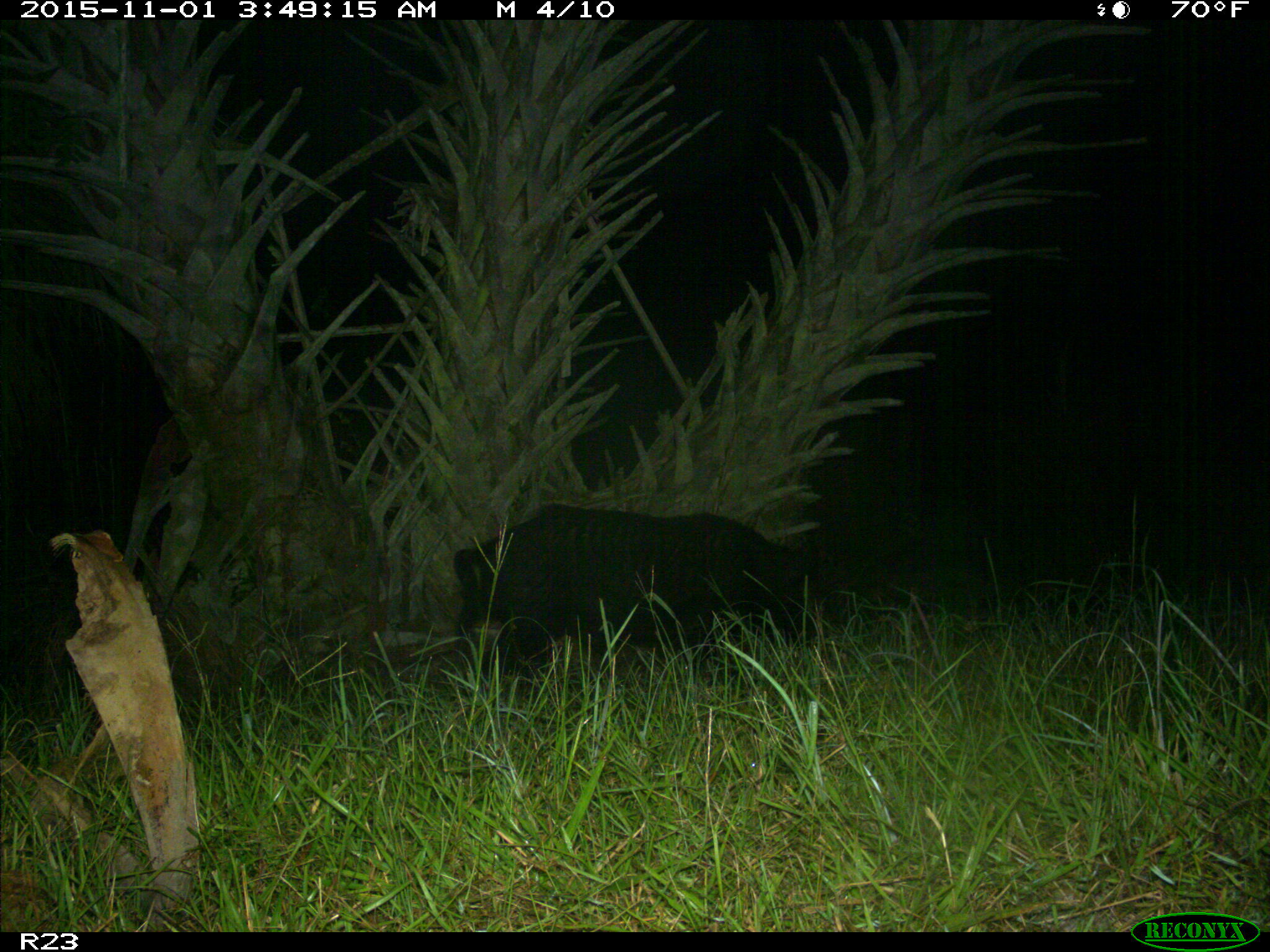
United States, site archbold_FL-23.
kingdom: Animalia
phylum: Chordata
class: Mammalia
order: Artiodactyla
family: Suidae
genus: Sus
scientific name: Sus scrofa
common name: wild boar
Sus scrofa (wild boar).